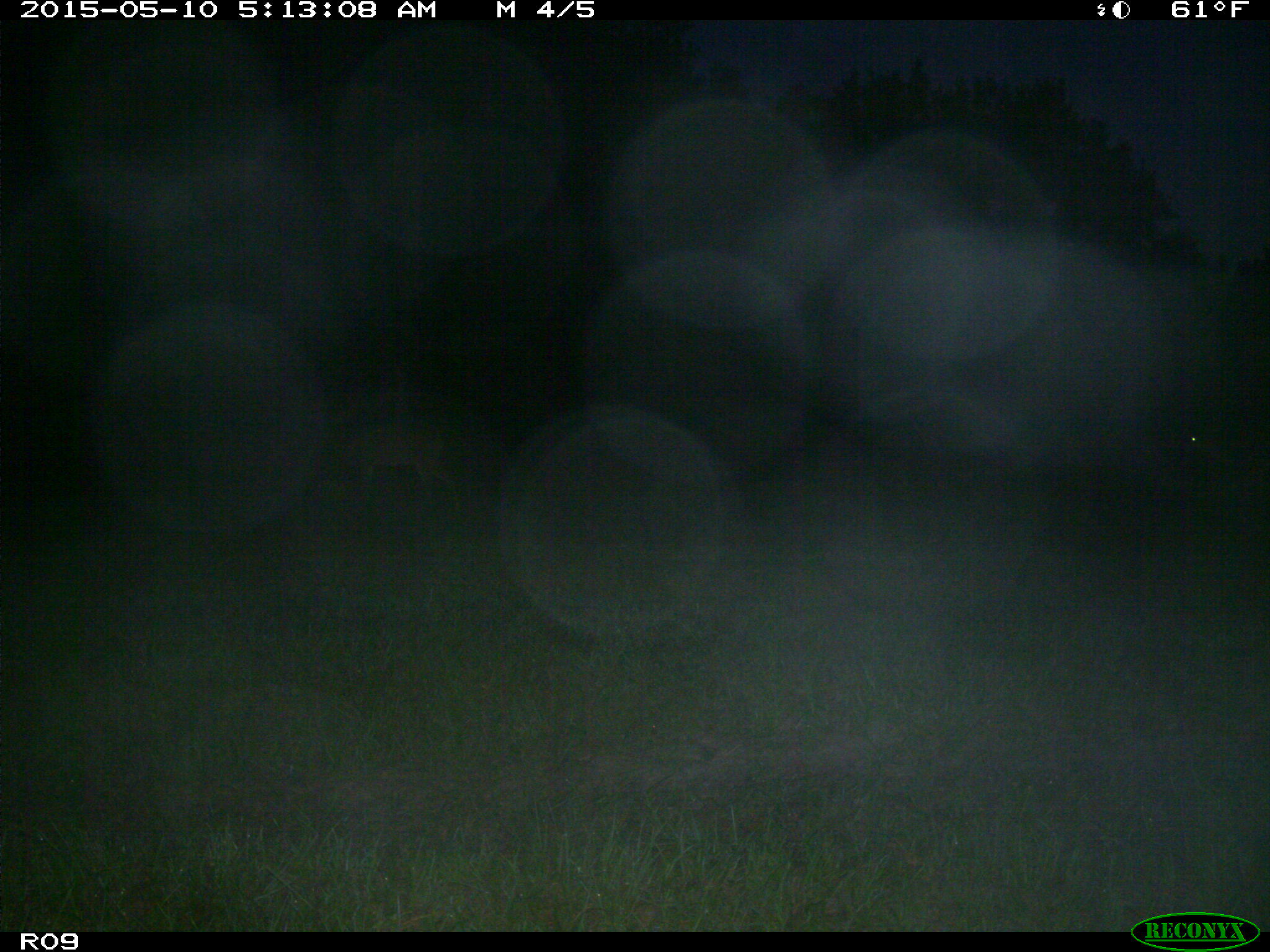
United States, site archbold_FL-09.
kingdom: Animalia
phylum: Chordata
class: Mammalia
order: Artiodactyla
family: Cervidae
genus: Odocoileus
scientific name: Odocoileus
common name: deer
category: unidentified deer